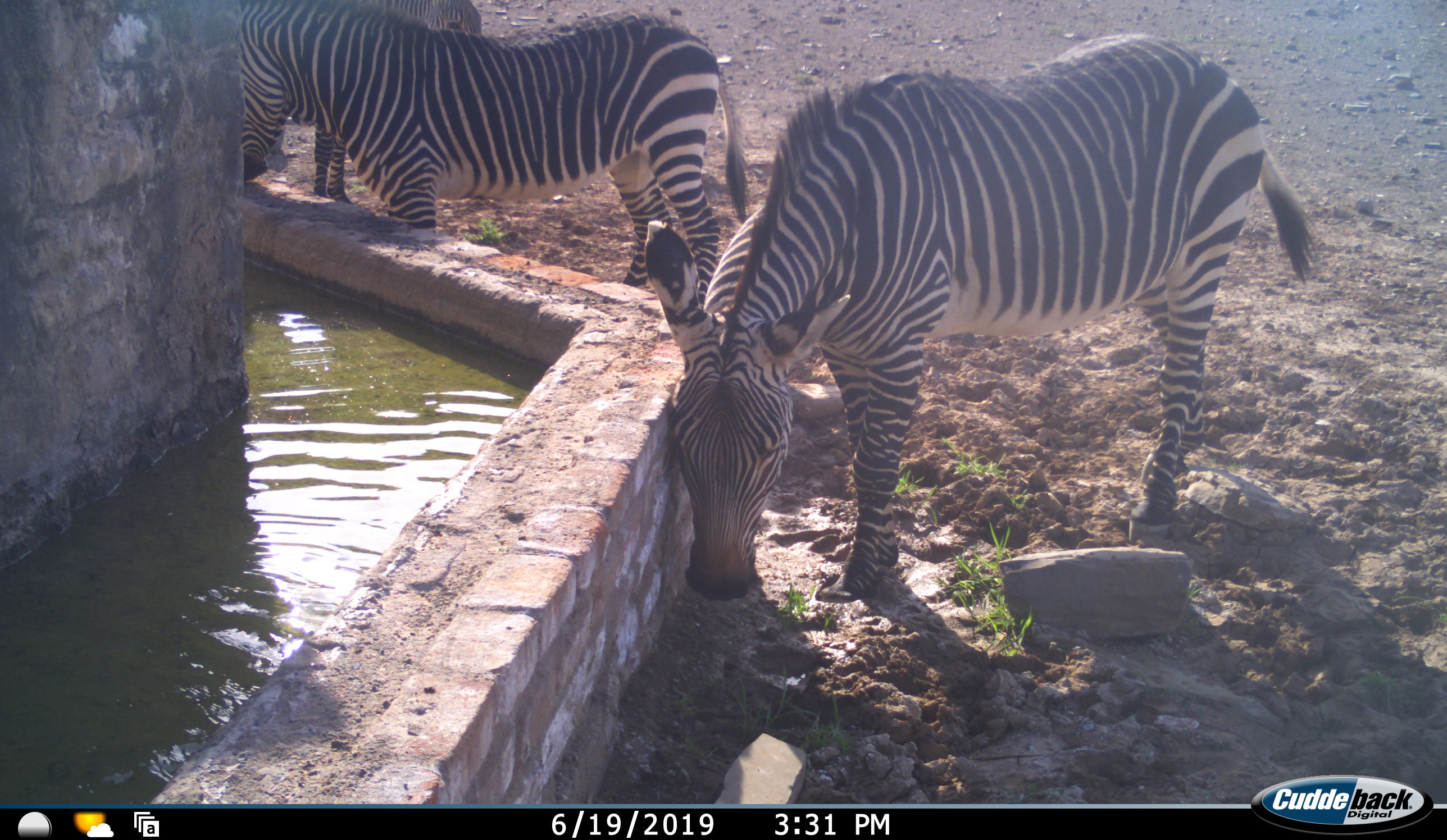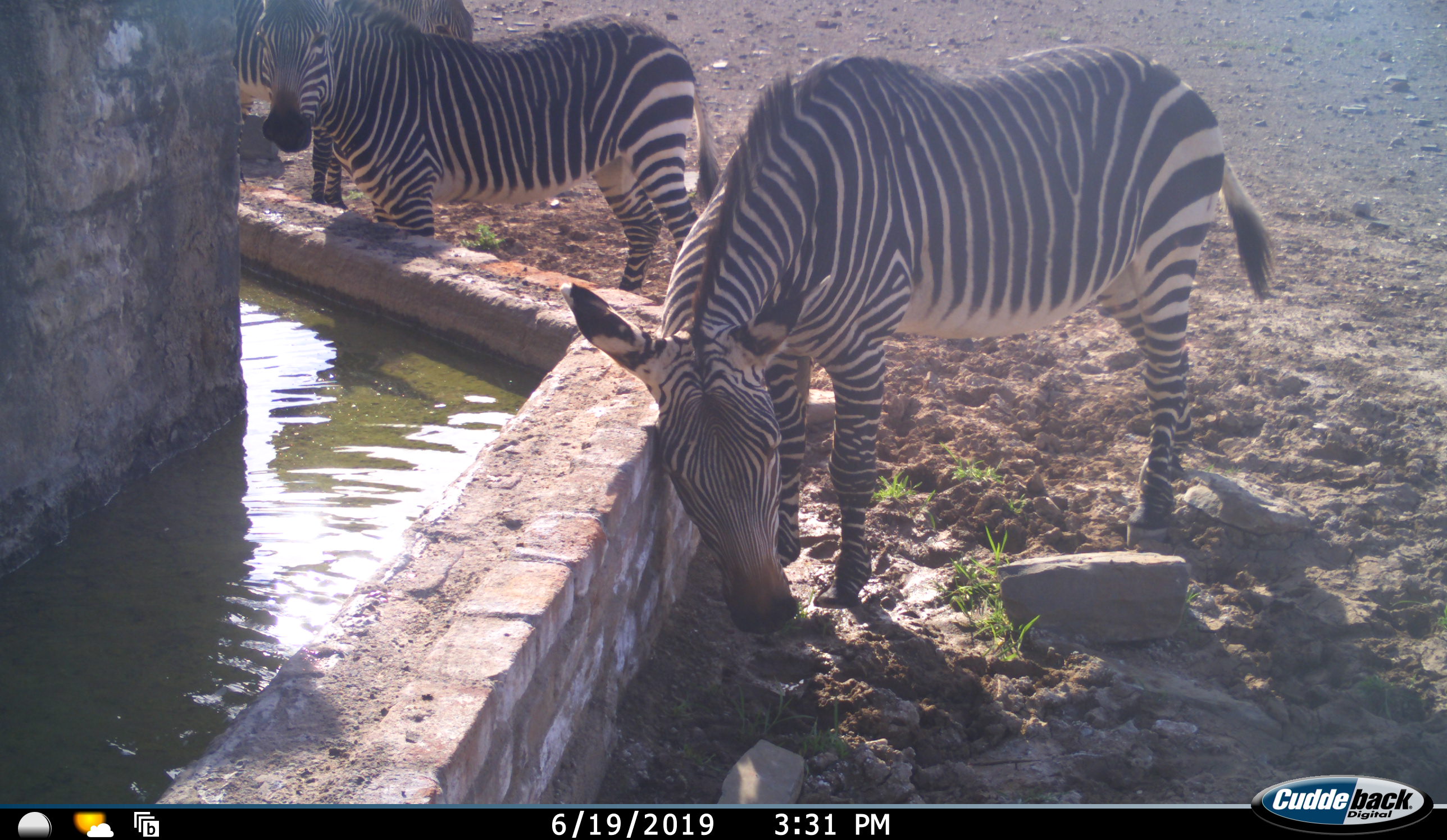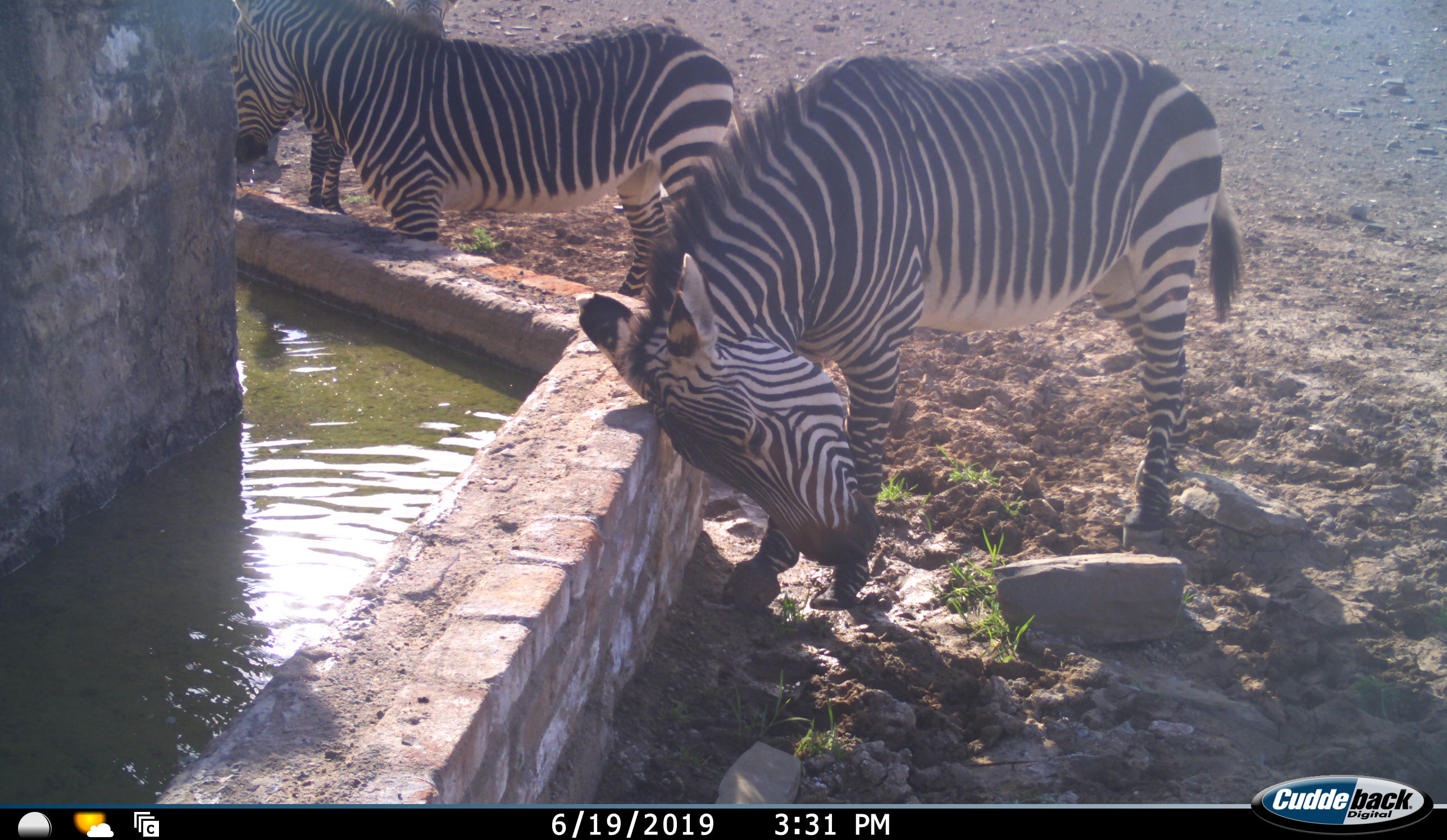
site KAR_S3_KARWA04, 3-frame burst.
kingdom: Animalia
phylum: Chordata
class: Mammalia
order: Perissodactyla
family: Equidae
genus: Equus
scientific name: Equus zebra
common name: mountain zebra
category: zebramountain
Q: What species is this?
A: Zebramountain (mountain zebra) (Equus zebra).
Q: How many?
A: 3.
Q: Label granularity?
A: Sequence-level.